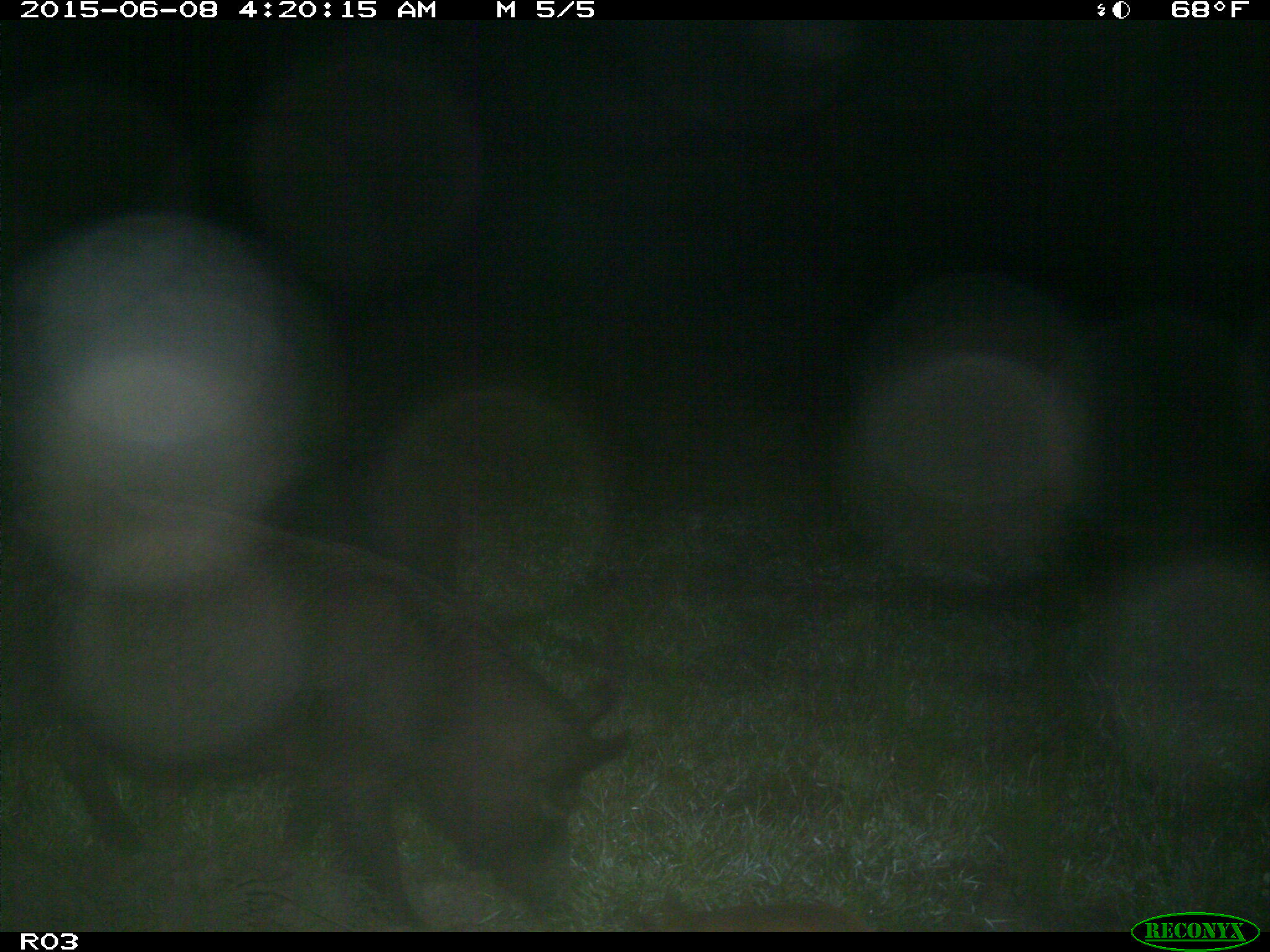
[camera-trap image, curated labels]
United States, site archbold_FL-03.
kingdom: Animalia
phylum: Chordata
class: Mammalia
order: Artiodactyla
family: Suidae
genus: Sus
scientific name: Sus scrofa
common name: wild boar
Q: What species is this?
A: Sus scrofa (wild boar).